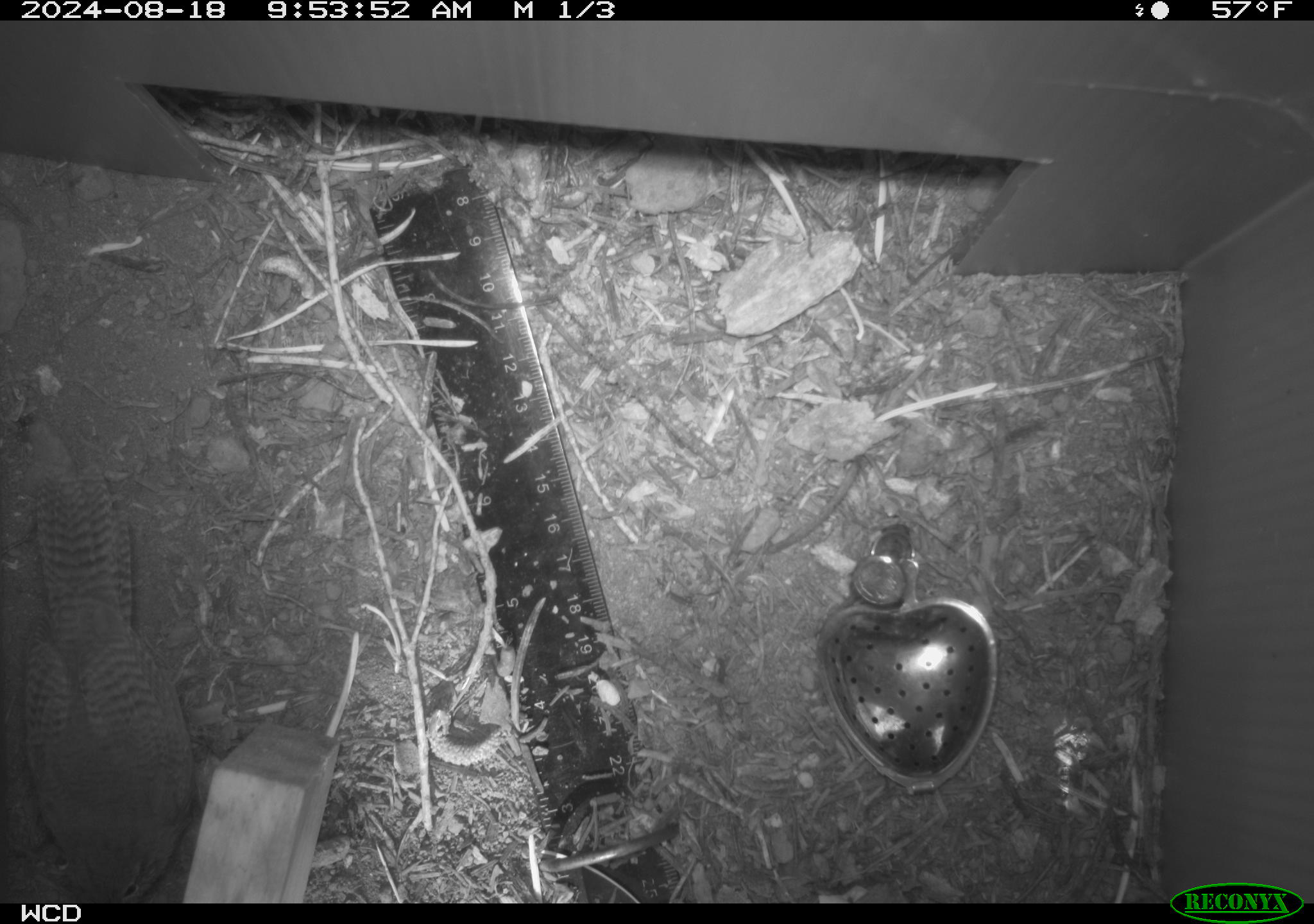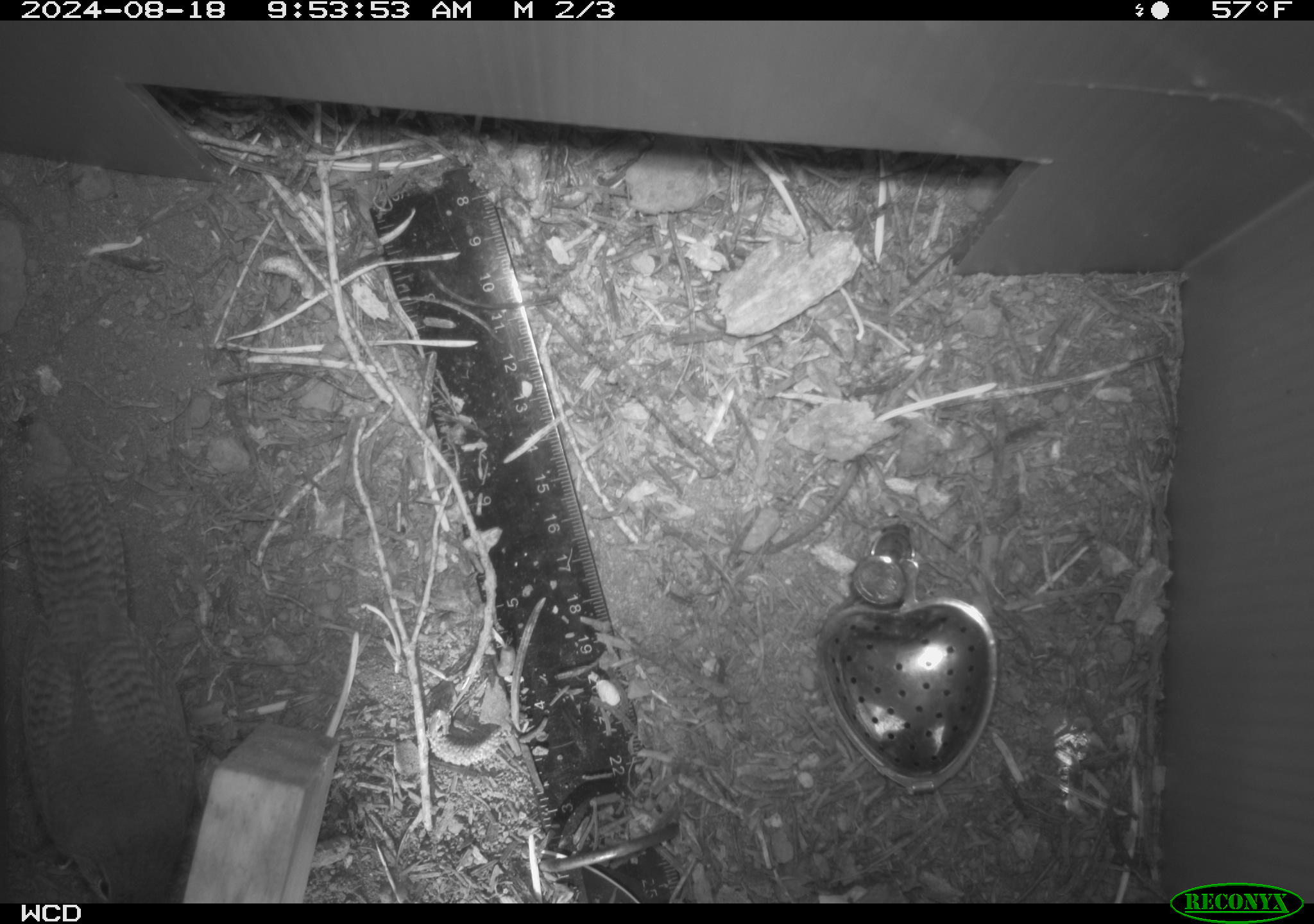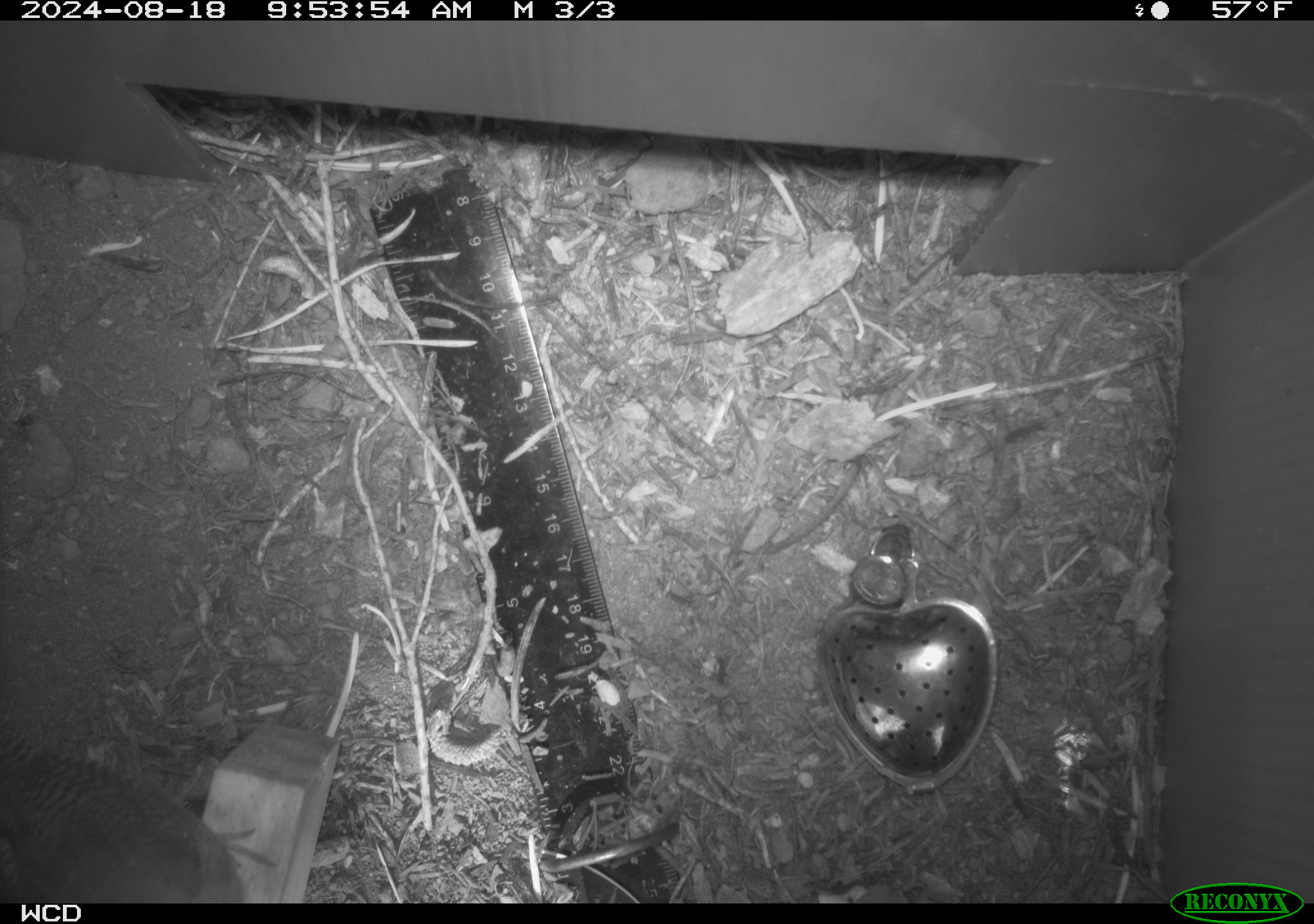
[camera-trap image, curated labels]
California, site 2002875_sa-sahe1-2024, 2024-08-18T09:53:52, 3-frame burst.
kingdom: Animalia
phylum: Chordata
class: Aves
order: Passeriformes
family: Troglodytidae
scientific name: Troglodytidae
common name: wren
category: troglodytidae family